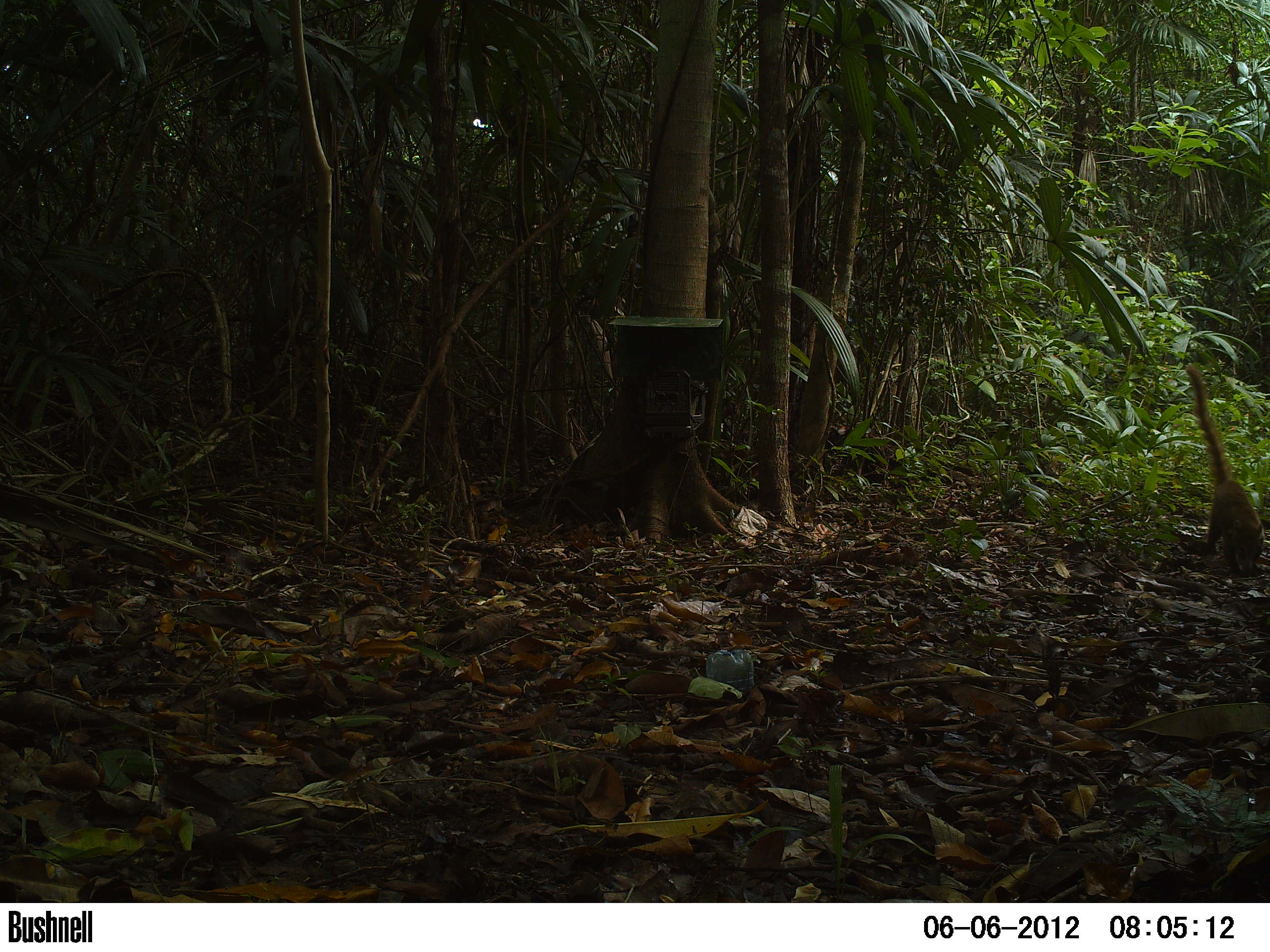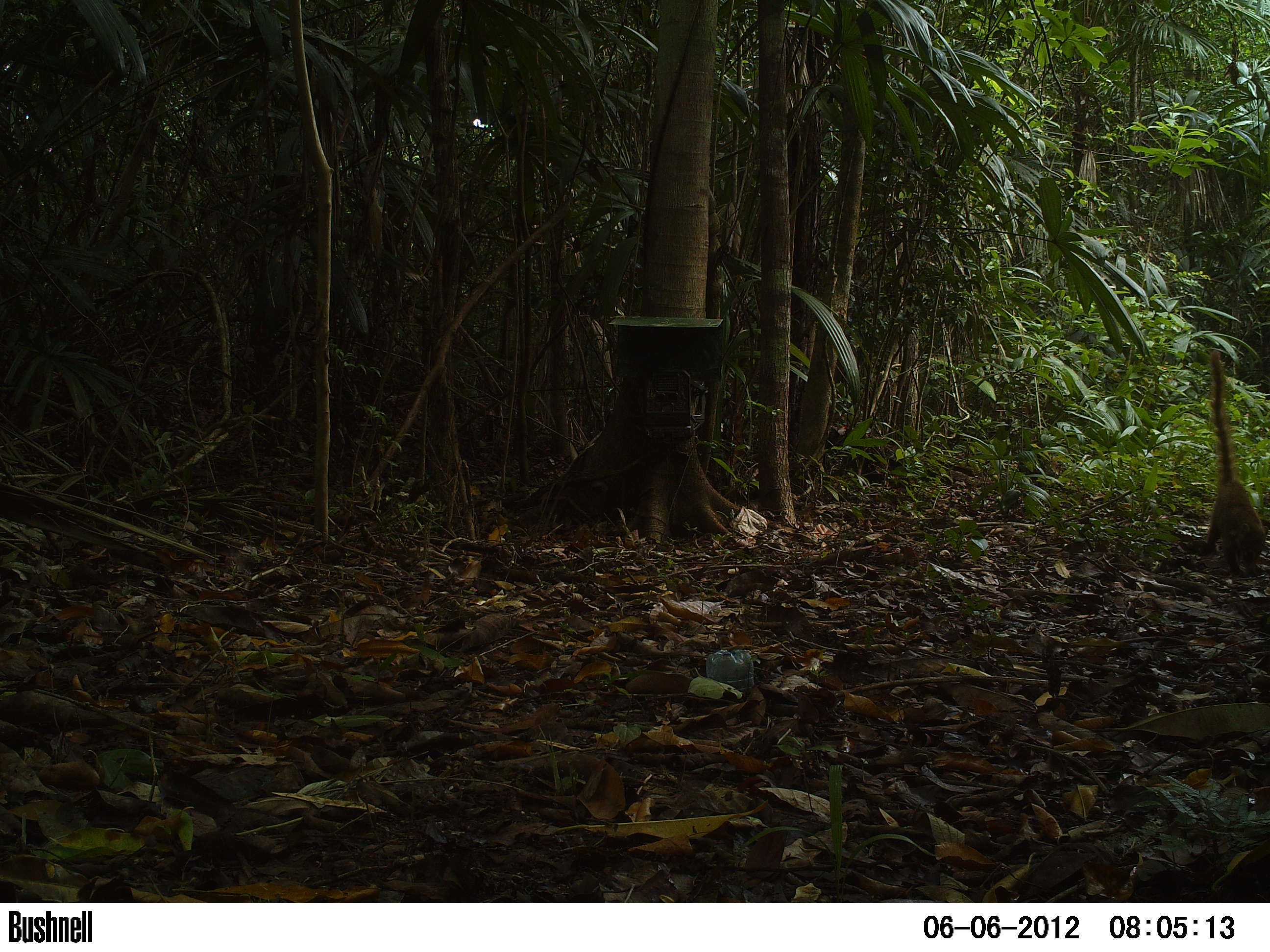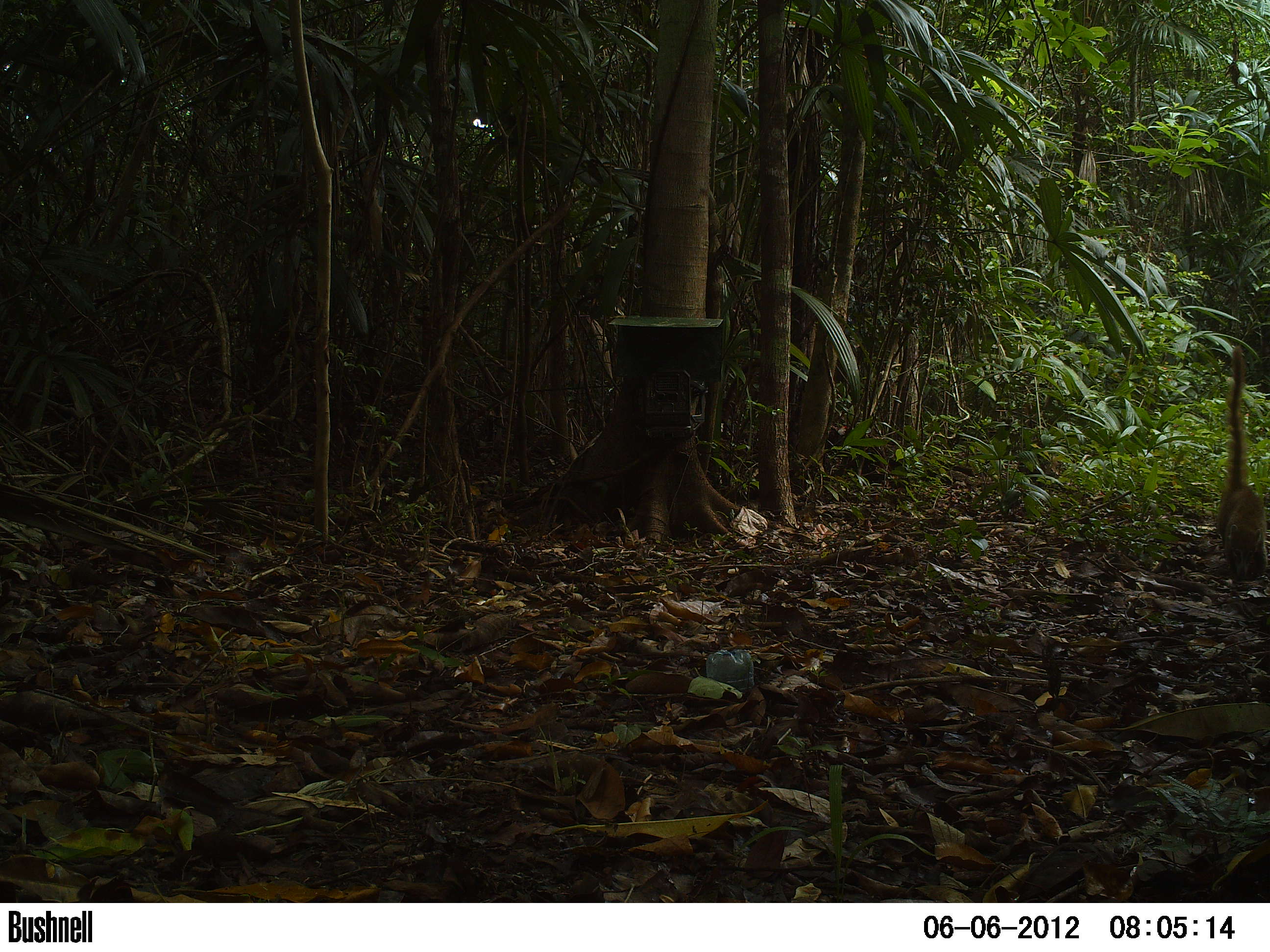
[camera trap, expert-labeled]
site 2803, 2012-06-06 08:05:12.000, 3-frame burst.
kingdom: Animalia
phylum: Chordata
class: Mammalia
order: Carnivora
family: Procyonidae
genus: Nasua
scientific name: Nasua narica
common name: white-nosed coati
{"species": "Nasua narica (white-nosed coati)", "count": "3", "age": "adult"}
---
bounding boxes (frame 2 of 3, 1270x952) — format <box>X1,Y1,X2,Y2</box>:
nasua narica: <box>1204,349,1270,578</box>